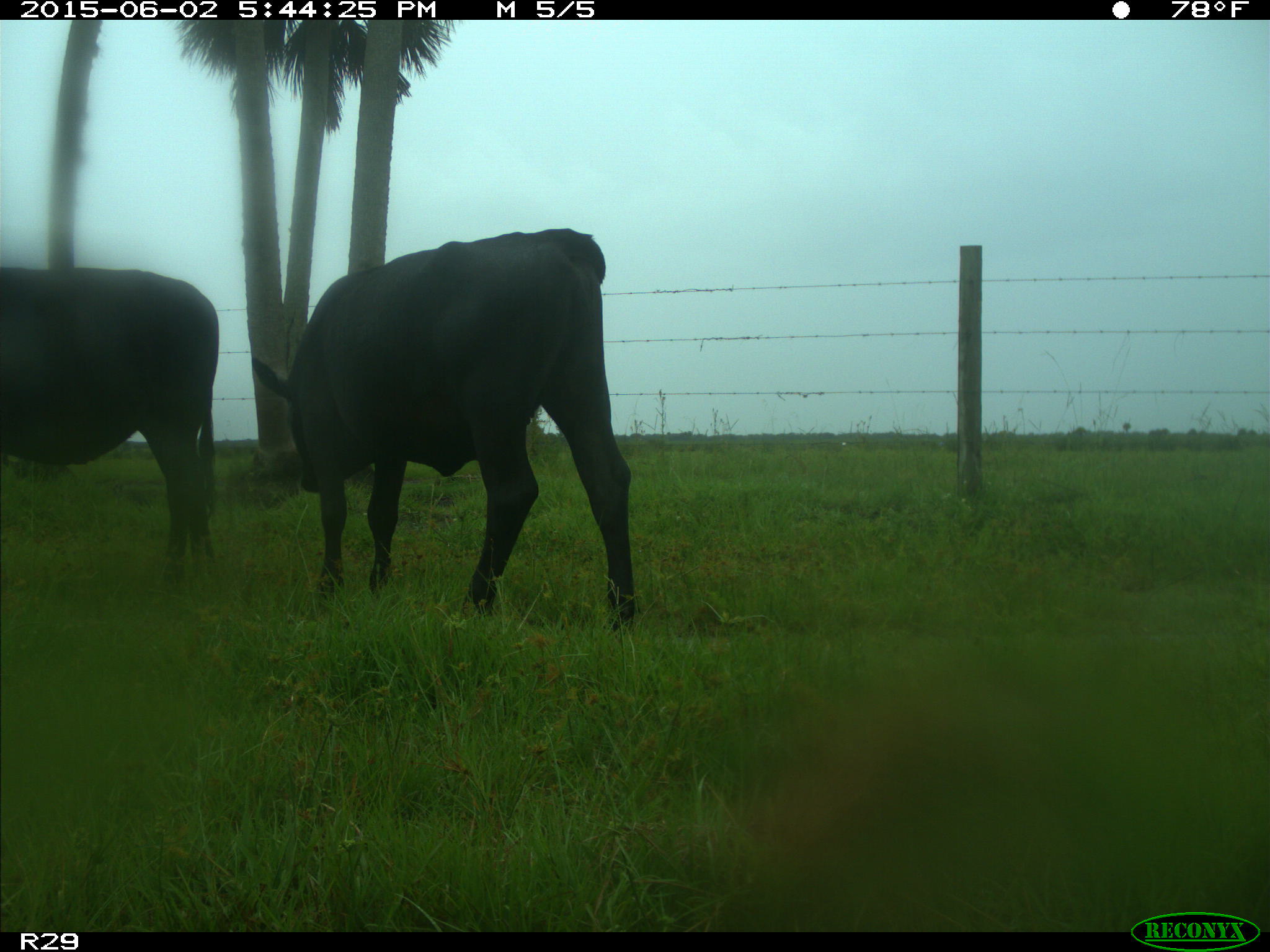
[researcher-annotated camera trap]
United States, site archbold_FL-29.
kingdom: Animalia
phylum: Chordata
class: Mammalia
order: Artiodactyla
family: Bovidae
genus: Bos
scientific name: Bos taurus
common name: domestic cow